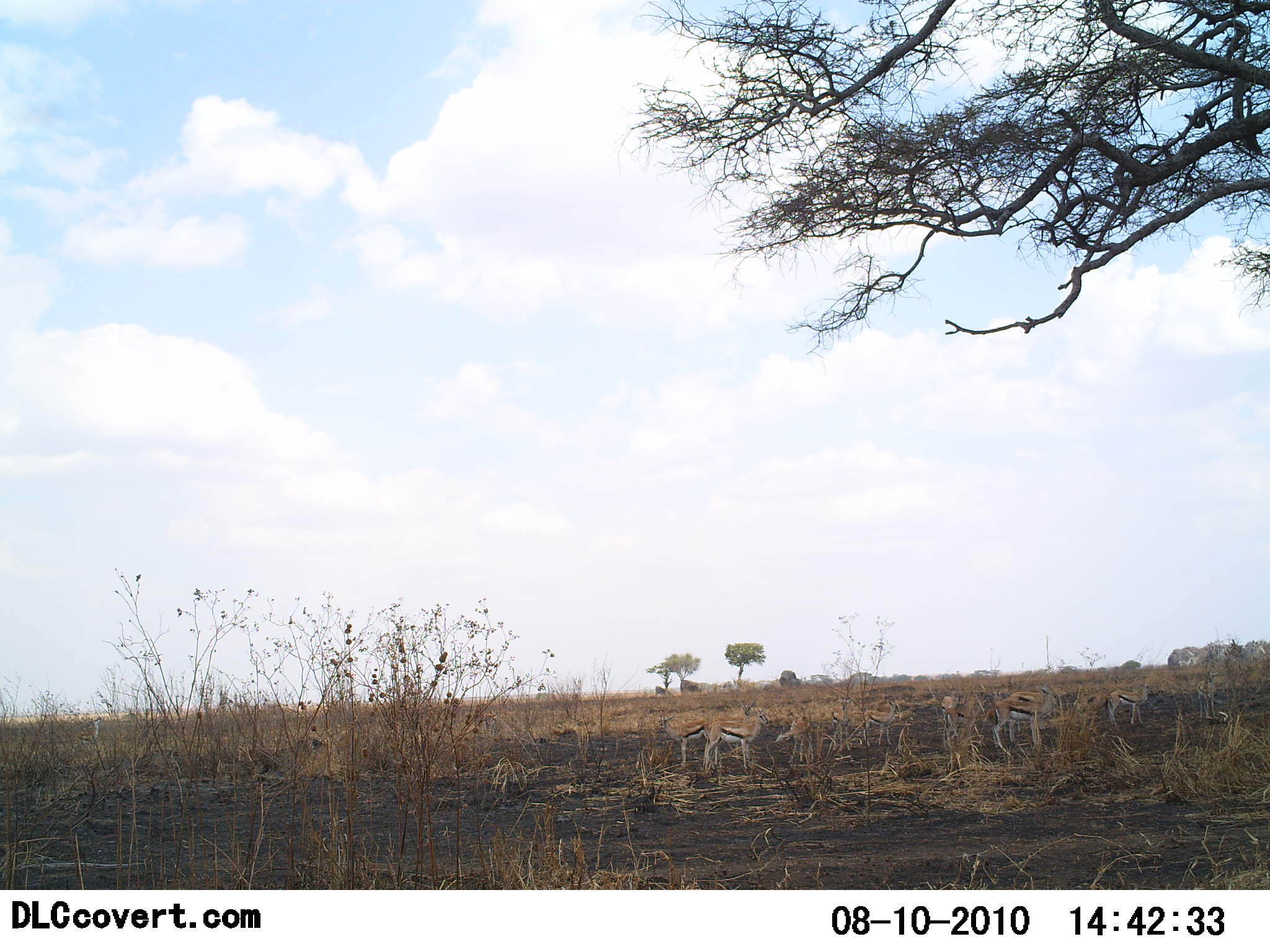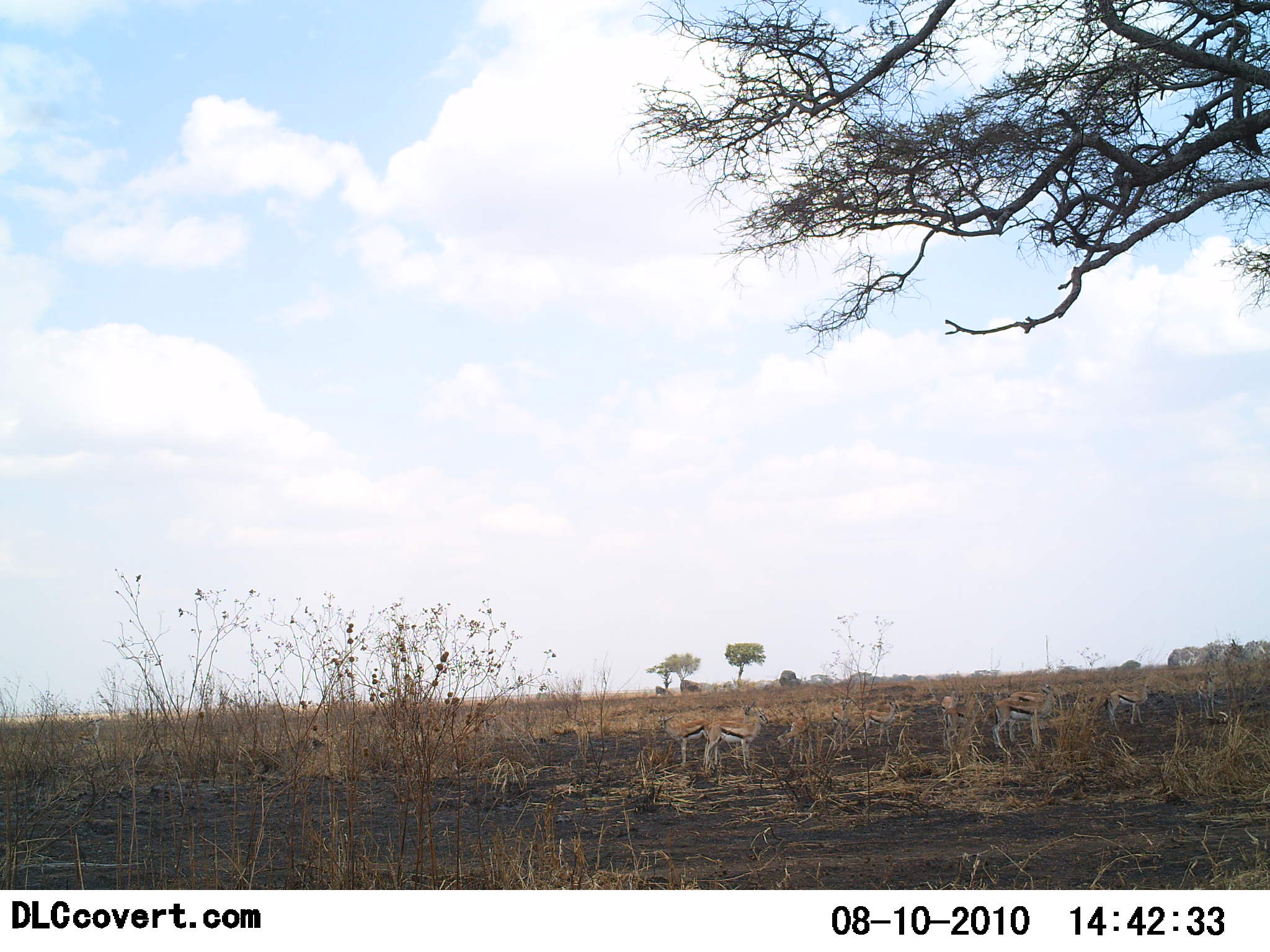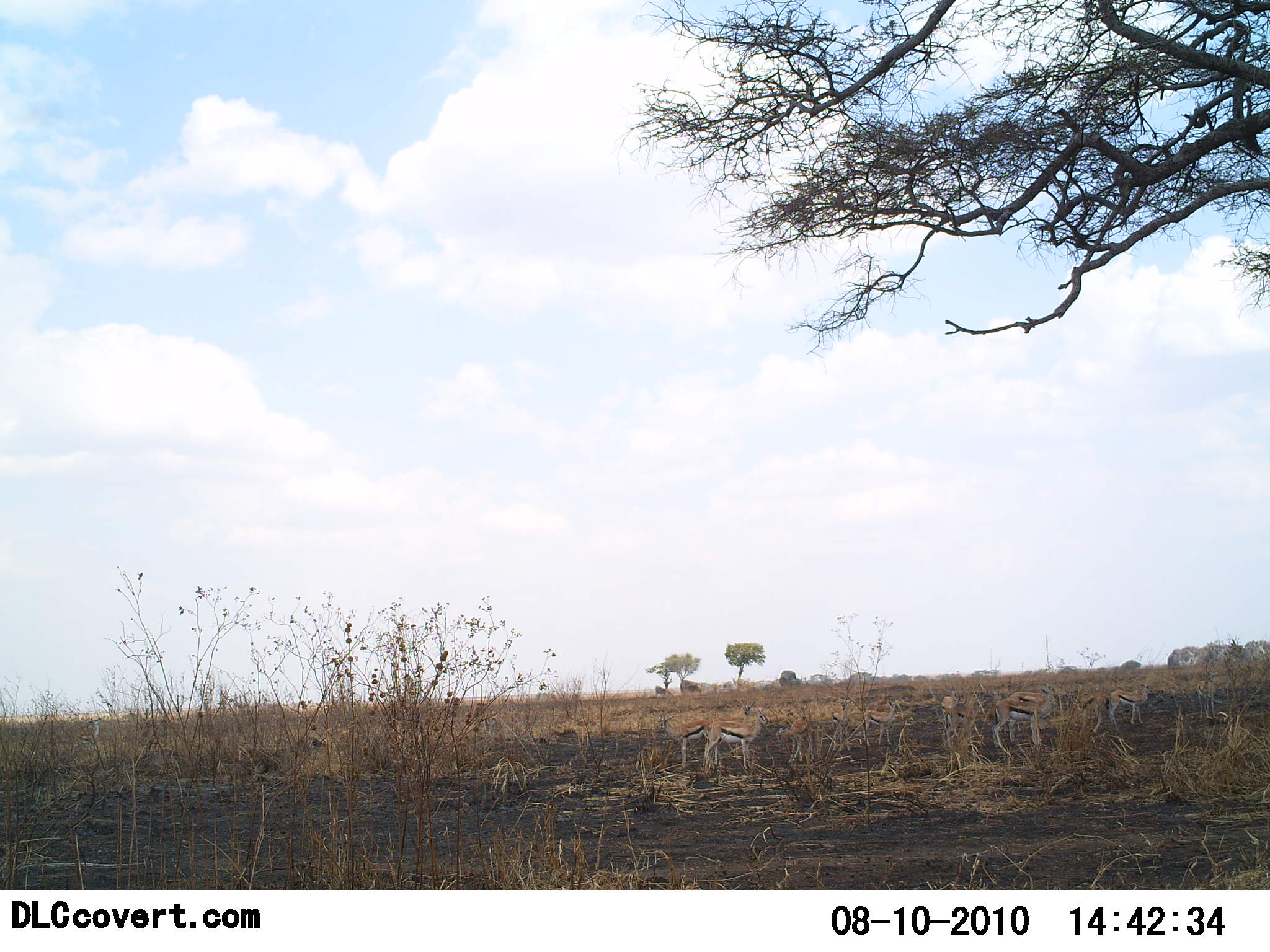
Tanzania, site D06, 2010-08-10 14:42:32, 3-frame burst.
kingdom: Animalia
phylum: Chordata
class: Mammalia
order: Artiodactyla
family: Bovidae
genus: Eudorcas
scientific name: Eudorcas thomsonii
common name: thomson's gazelle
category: gazellethomsons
Gazellethomsons (thomson's gazelle) (Eudorcas thomsonii), count 8. Behavior (volunteer vote fractions): standing 94%, resting 12%, moving 12%, interacting 6%. Young present (vote fraction): 6%. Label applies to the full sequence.